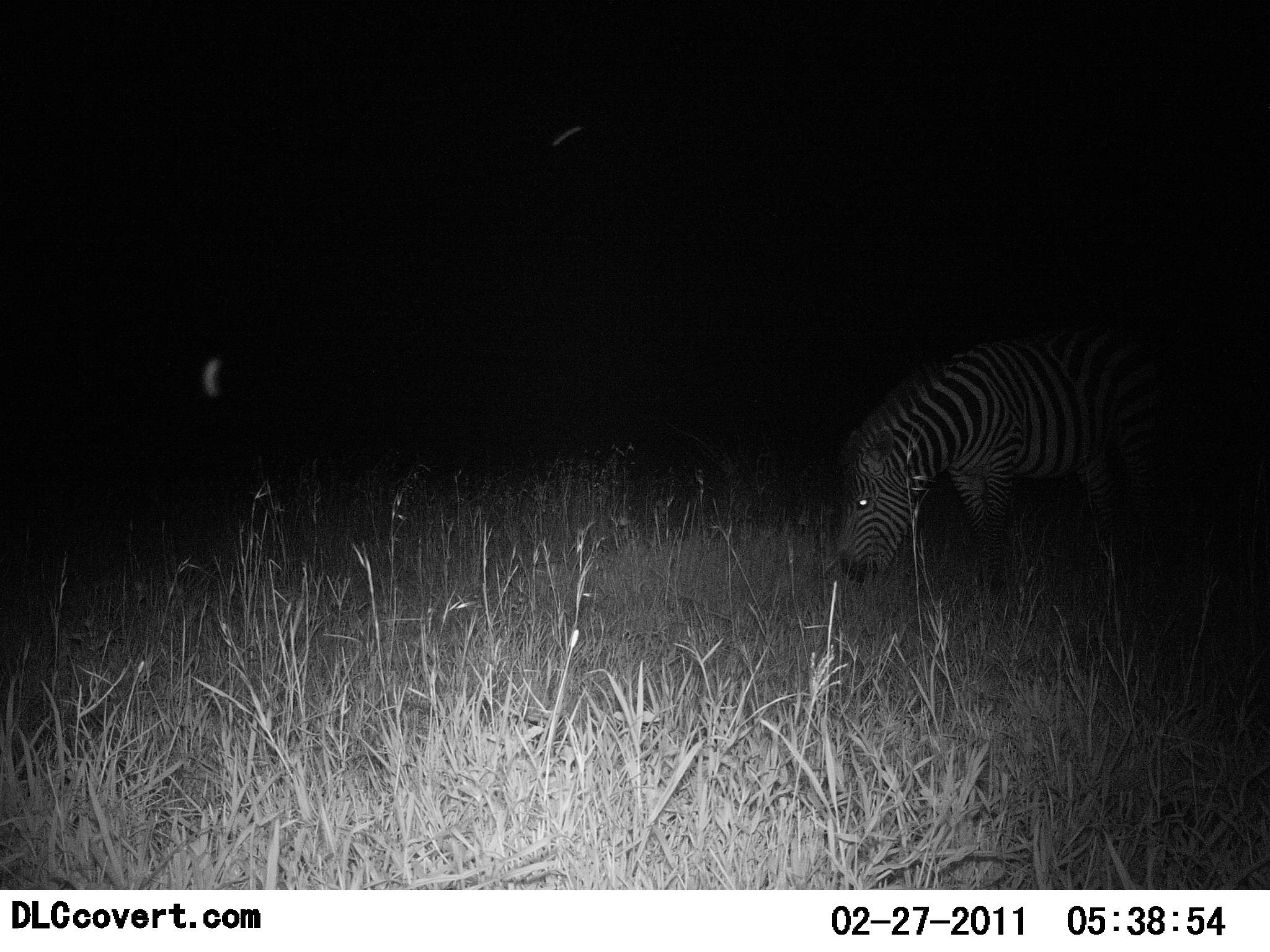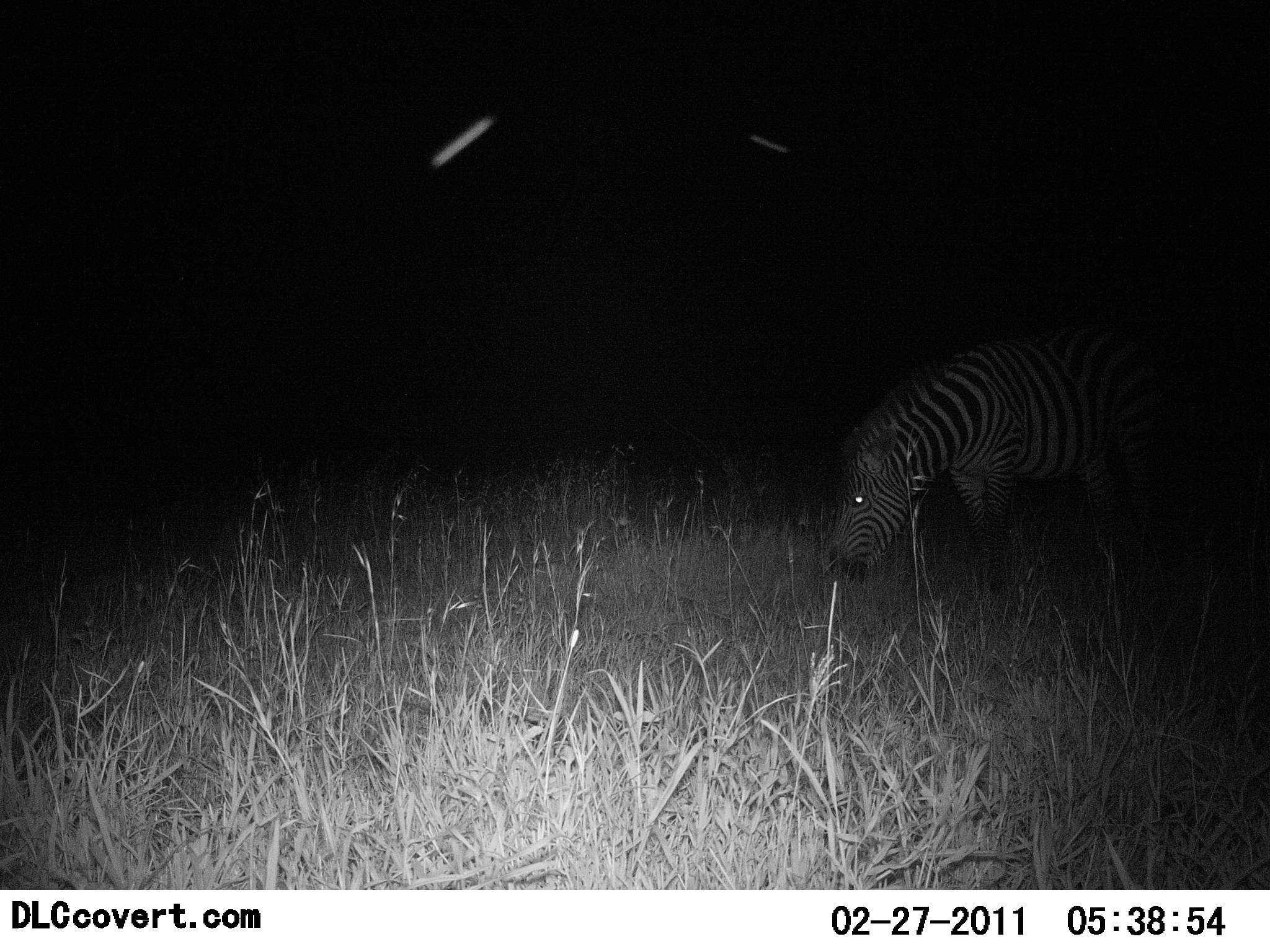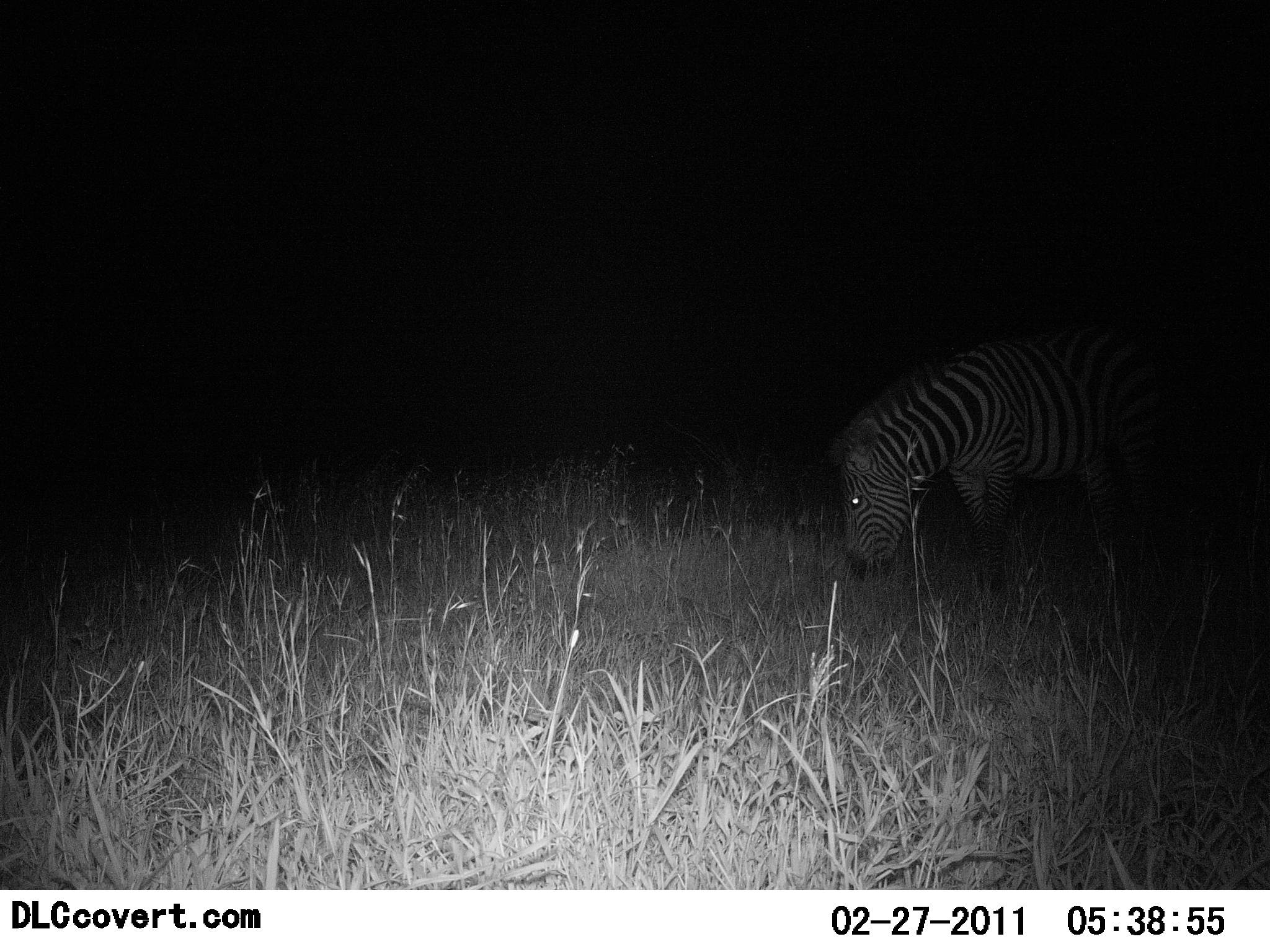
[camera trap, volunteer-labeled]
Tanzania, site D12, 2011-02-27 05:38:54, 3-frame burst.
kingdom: Animalia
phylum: Chordata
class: Mammalia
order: Perissodactyla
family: Equidae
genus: Equus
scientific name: Equus quagga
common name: plains zebra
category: zebra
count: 1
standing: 15%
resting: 0%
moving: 0%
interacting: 0%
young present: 0%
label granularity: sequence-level